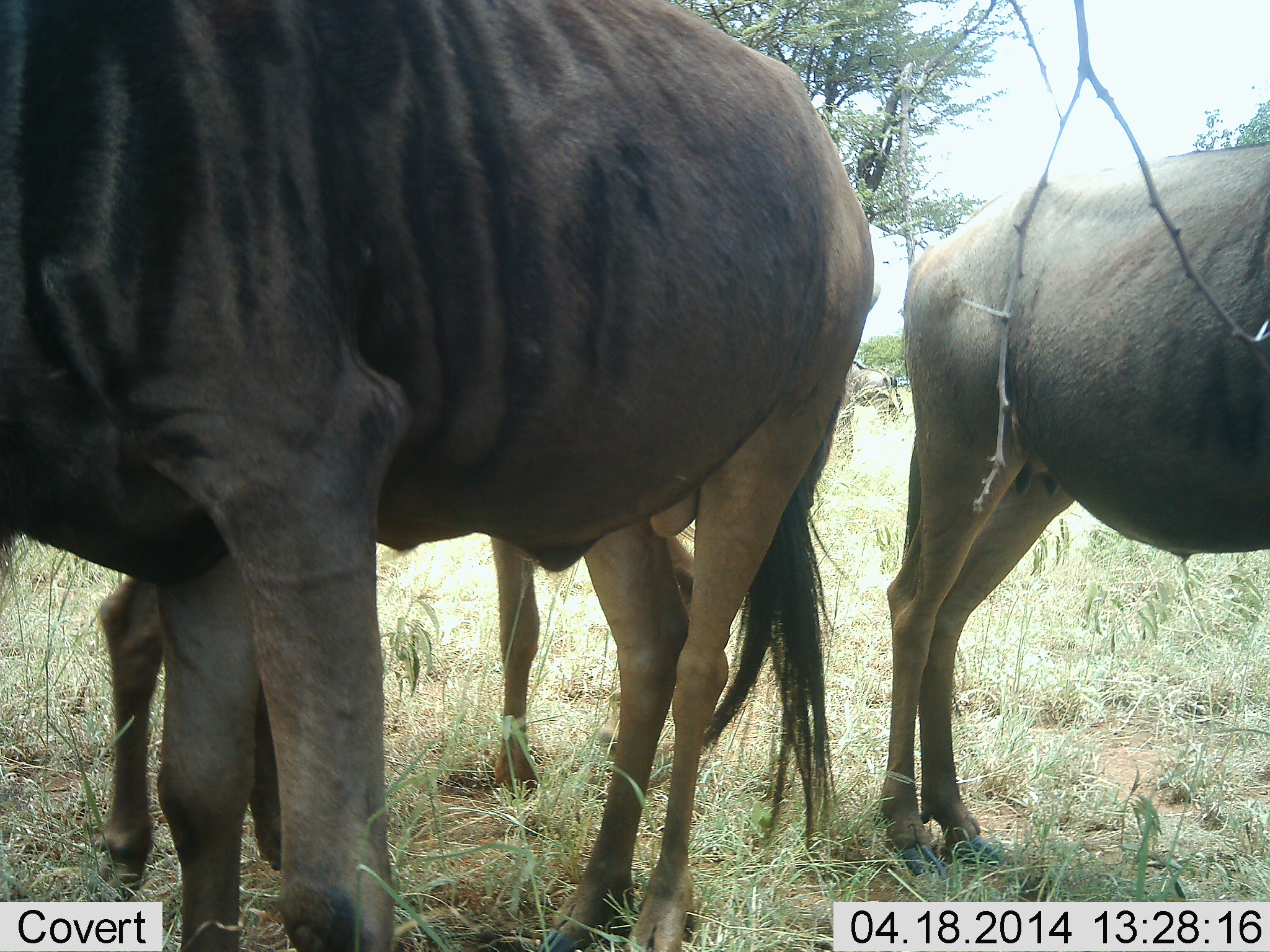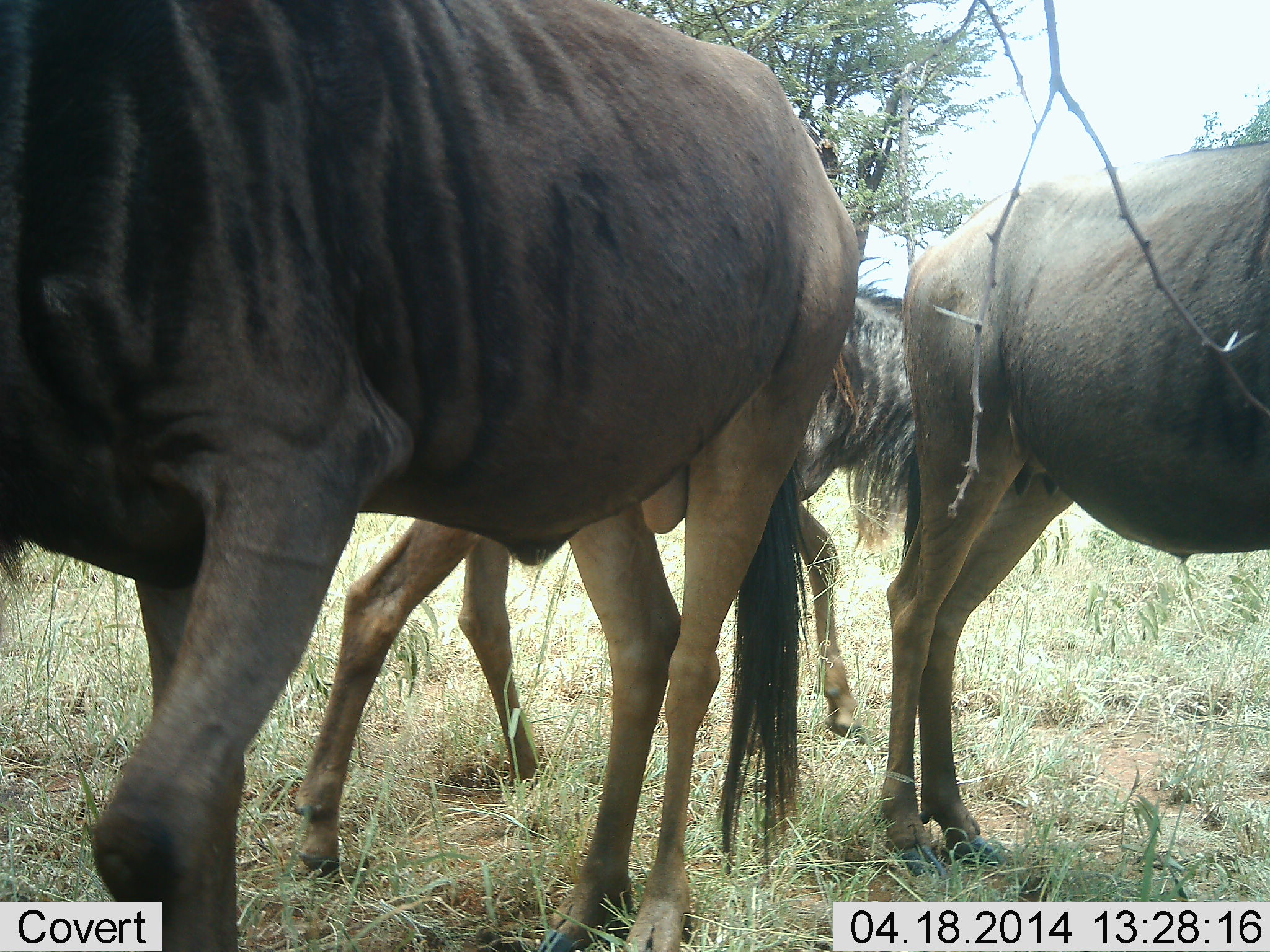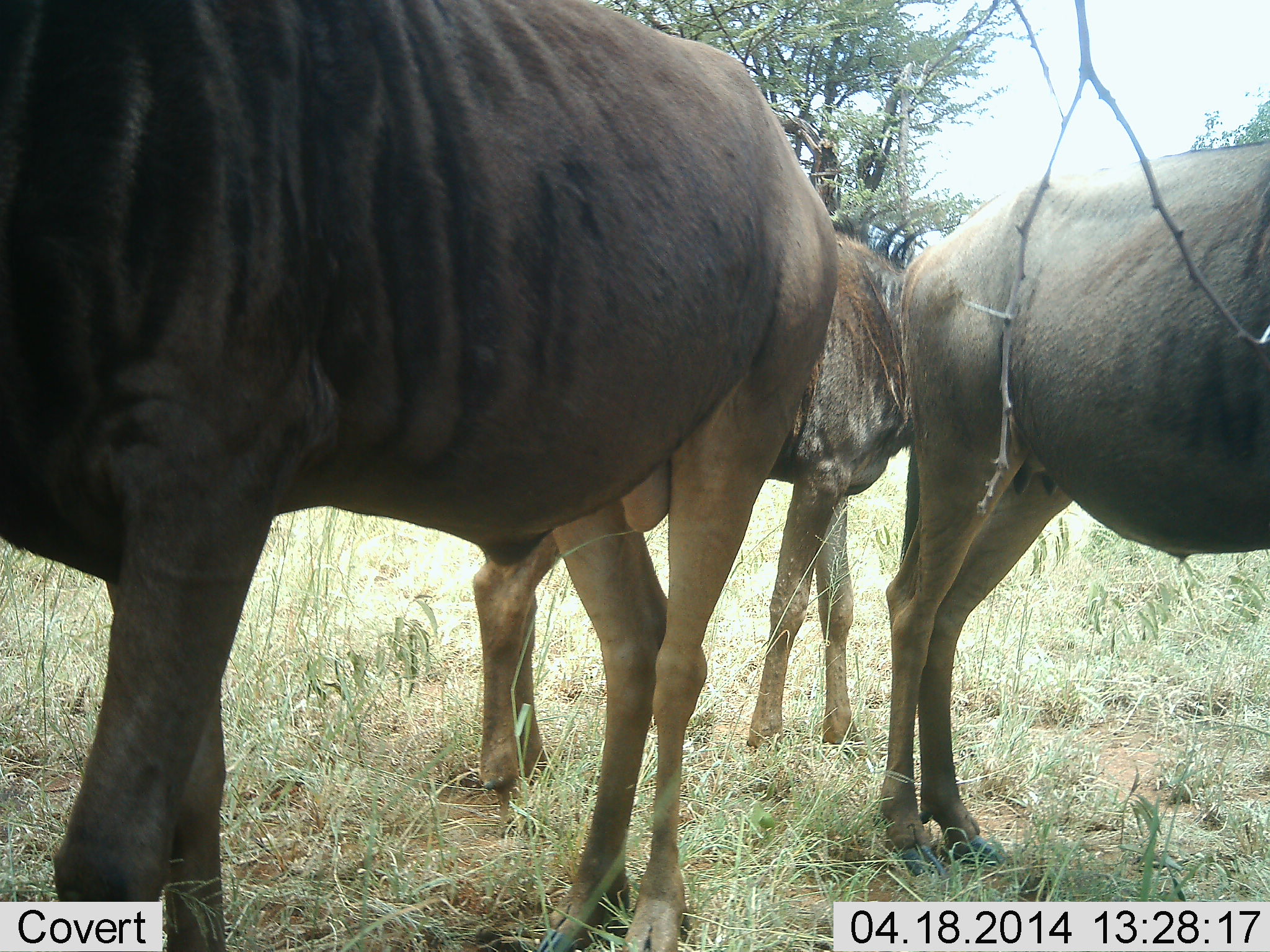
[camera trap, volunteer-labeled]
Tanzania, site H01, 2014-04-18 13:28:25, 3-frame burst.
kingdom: Animalia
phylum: Chordata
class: Mammalia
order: Artiodactyla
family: Bovidae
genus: Connochaetes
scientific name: Connochaetes taurinus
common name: blue wildebeest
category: wildebeest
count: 3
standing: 80%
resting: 10%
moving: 40%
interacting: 0%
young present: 0%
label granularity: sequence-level